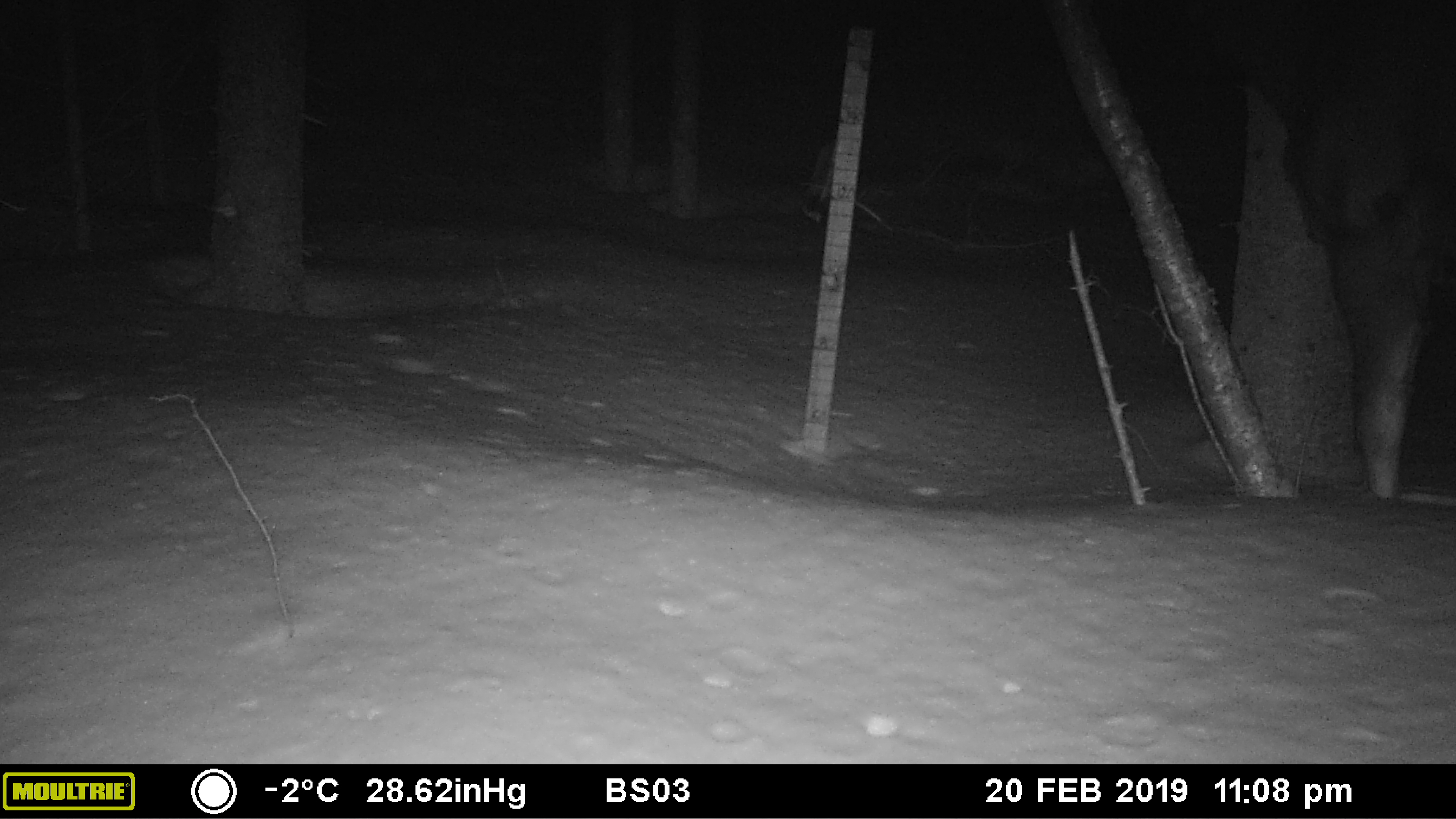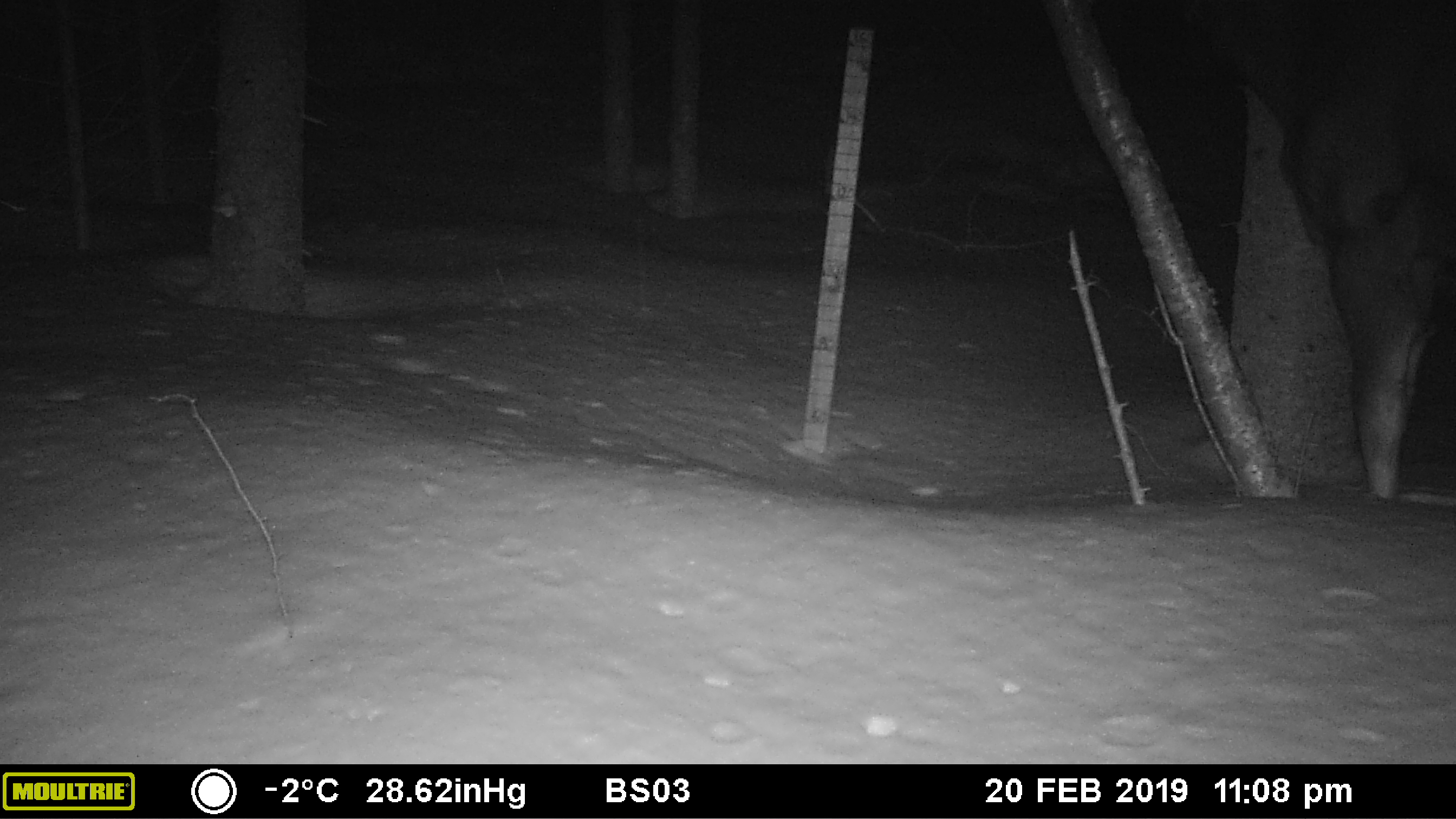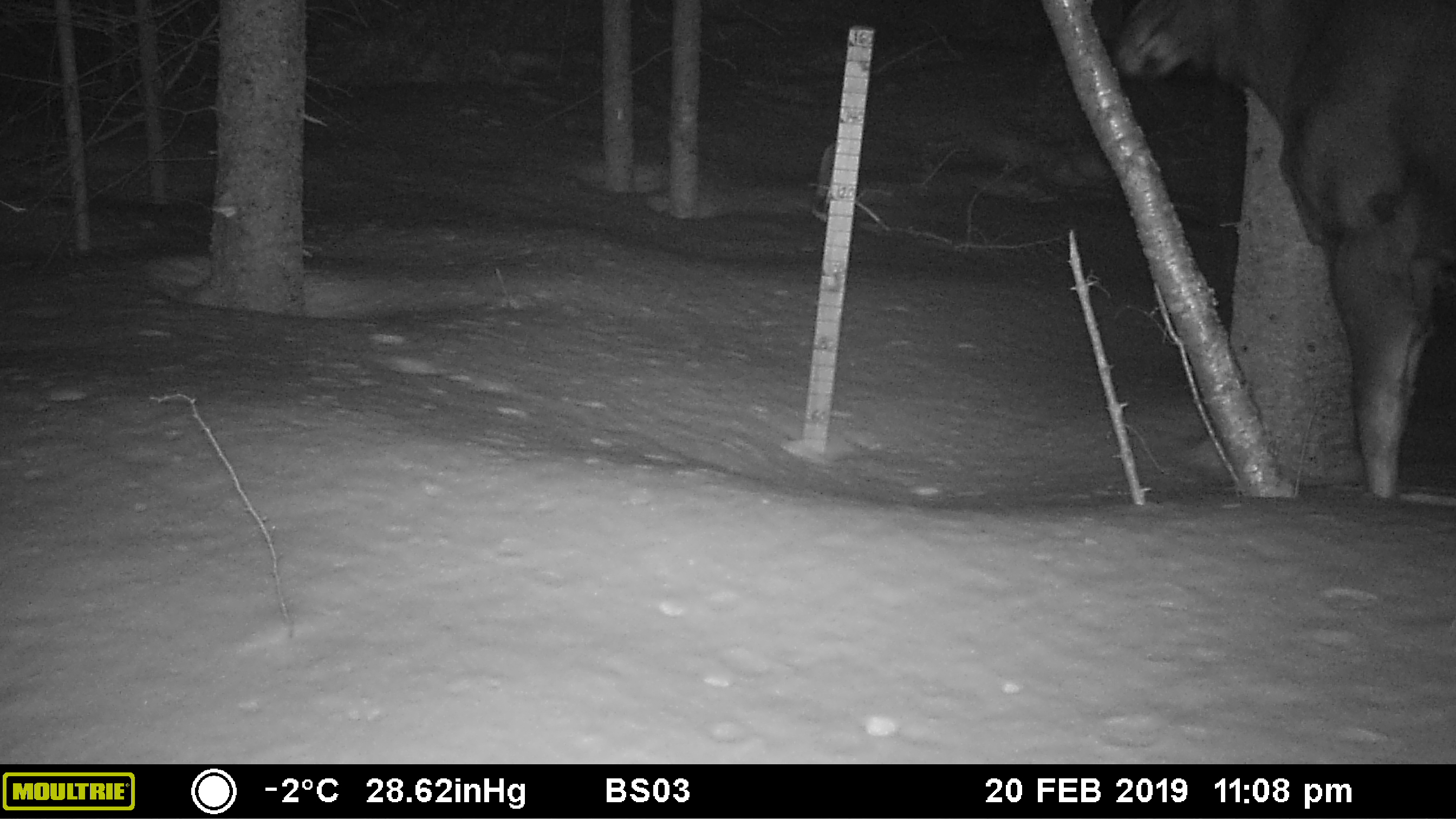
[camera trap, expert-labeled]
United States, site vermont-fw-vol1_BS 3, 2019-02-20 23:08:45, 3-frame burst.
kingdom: Animalia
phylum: Chordata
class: Mammalia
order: Artiodactyla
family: Cervidae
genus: Alces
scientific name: Alces alces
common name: moose